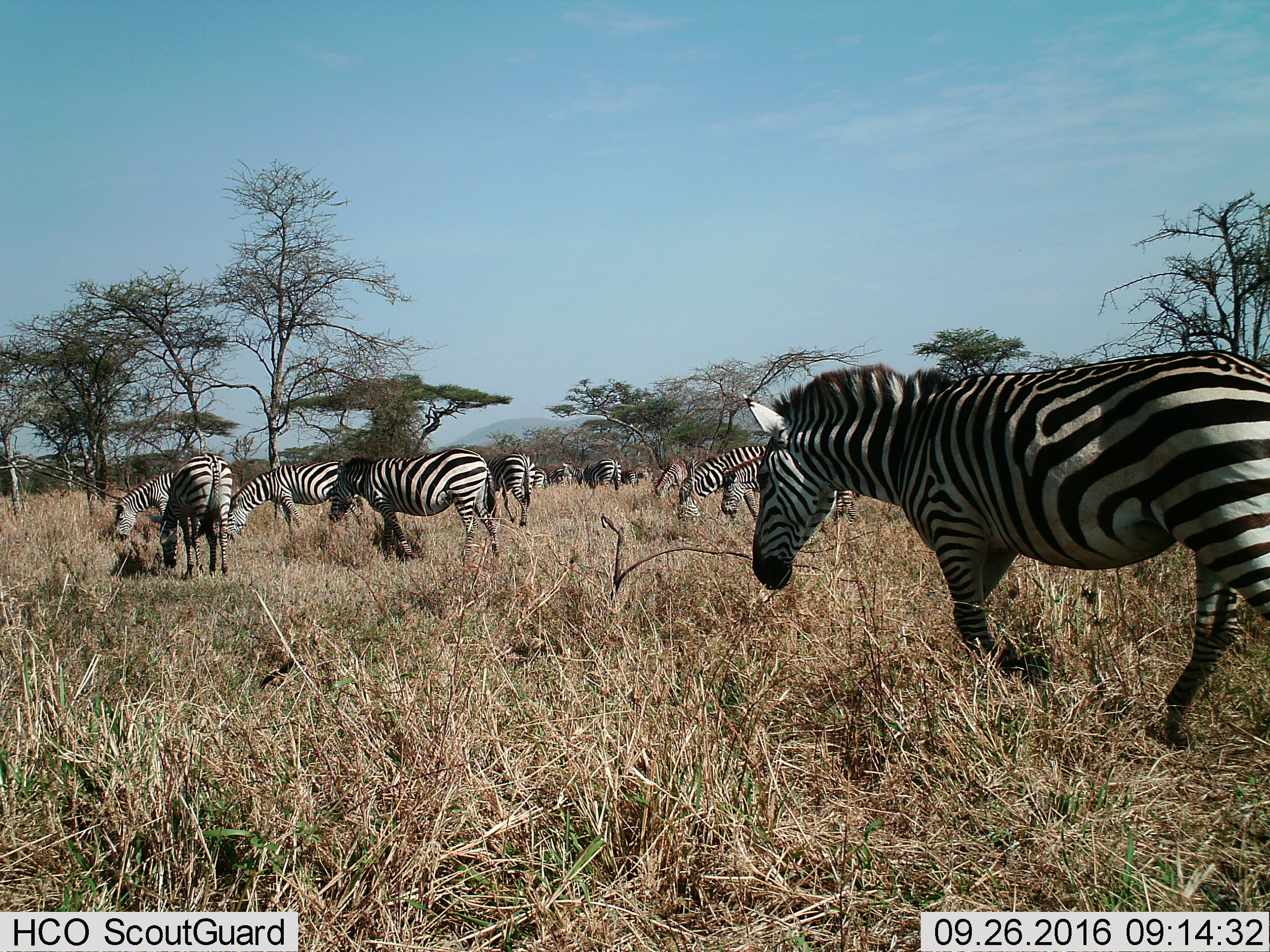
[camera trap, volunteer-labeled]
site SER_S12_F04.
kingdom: Animalia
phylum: Chordata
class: Mammalia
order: Perissodactyla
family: Equidae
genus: Equus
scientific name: Equus quagga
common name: plains zebra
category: zebraplains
Zebraplains (plains zebra) (Equus quagga), count 11-50. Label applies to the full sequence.